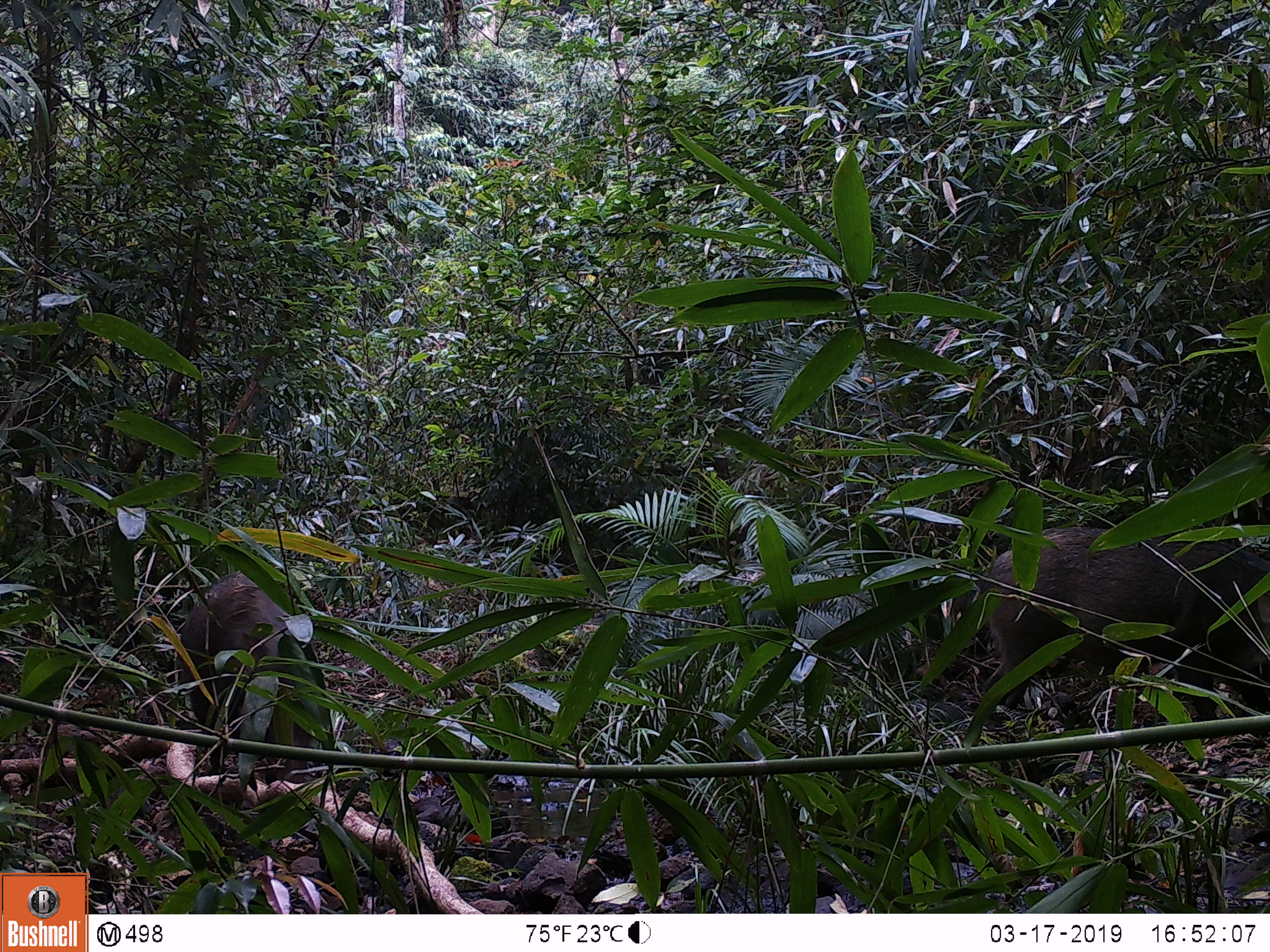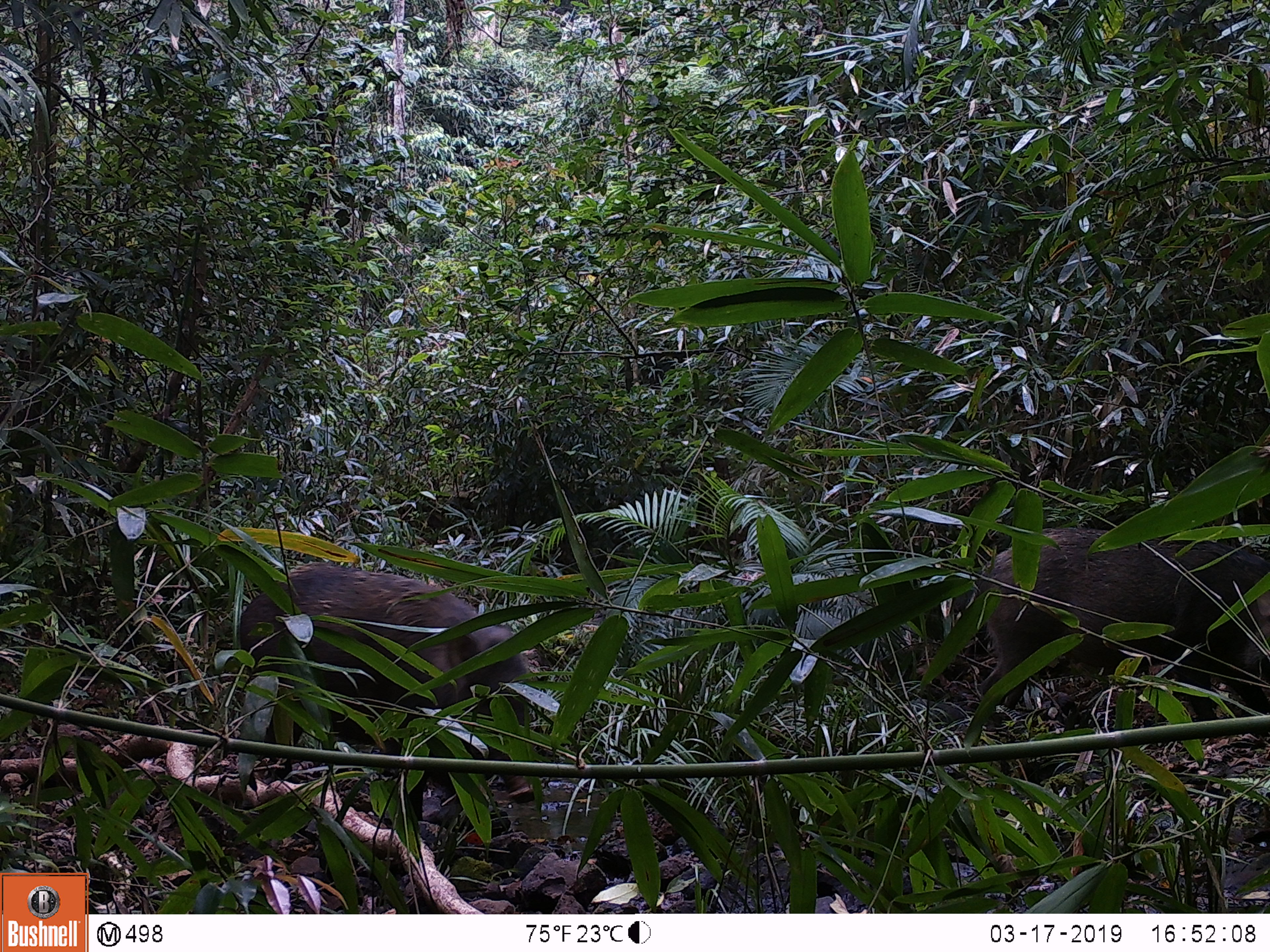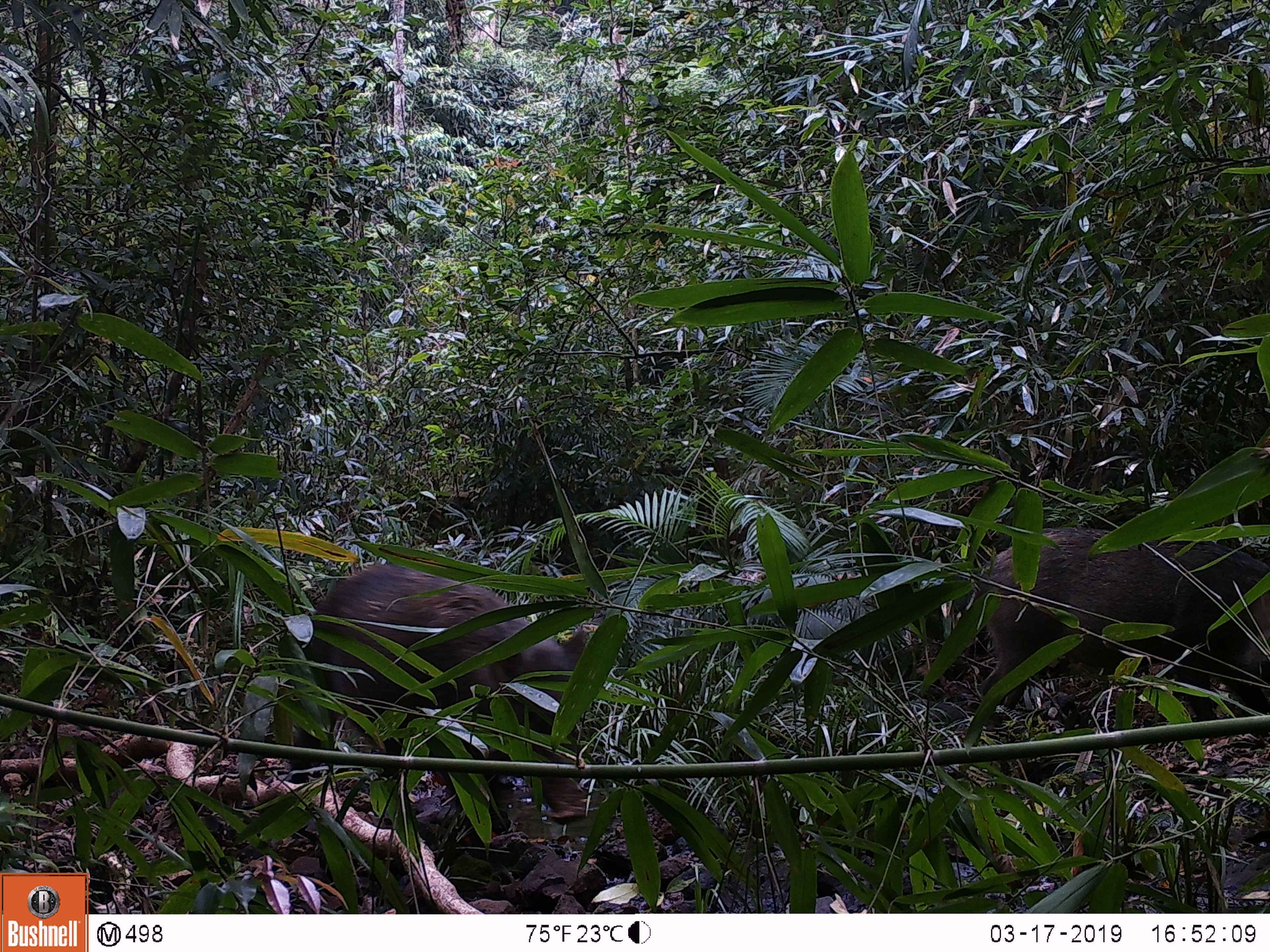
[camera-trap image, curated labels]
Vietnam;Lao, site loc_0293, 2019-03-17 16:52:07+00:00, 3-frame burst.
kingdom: Animalia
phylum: Chordata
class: Mammalia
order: Artiodactyla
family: Suidae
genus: Sus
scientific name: Sus scrofa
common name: eurasian wild pig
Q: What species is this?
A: Eurasian wild pig (Sus scrofa).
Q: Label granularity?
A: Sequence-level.